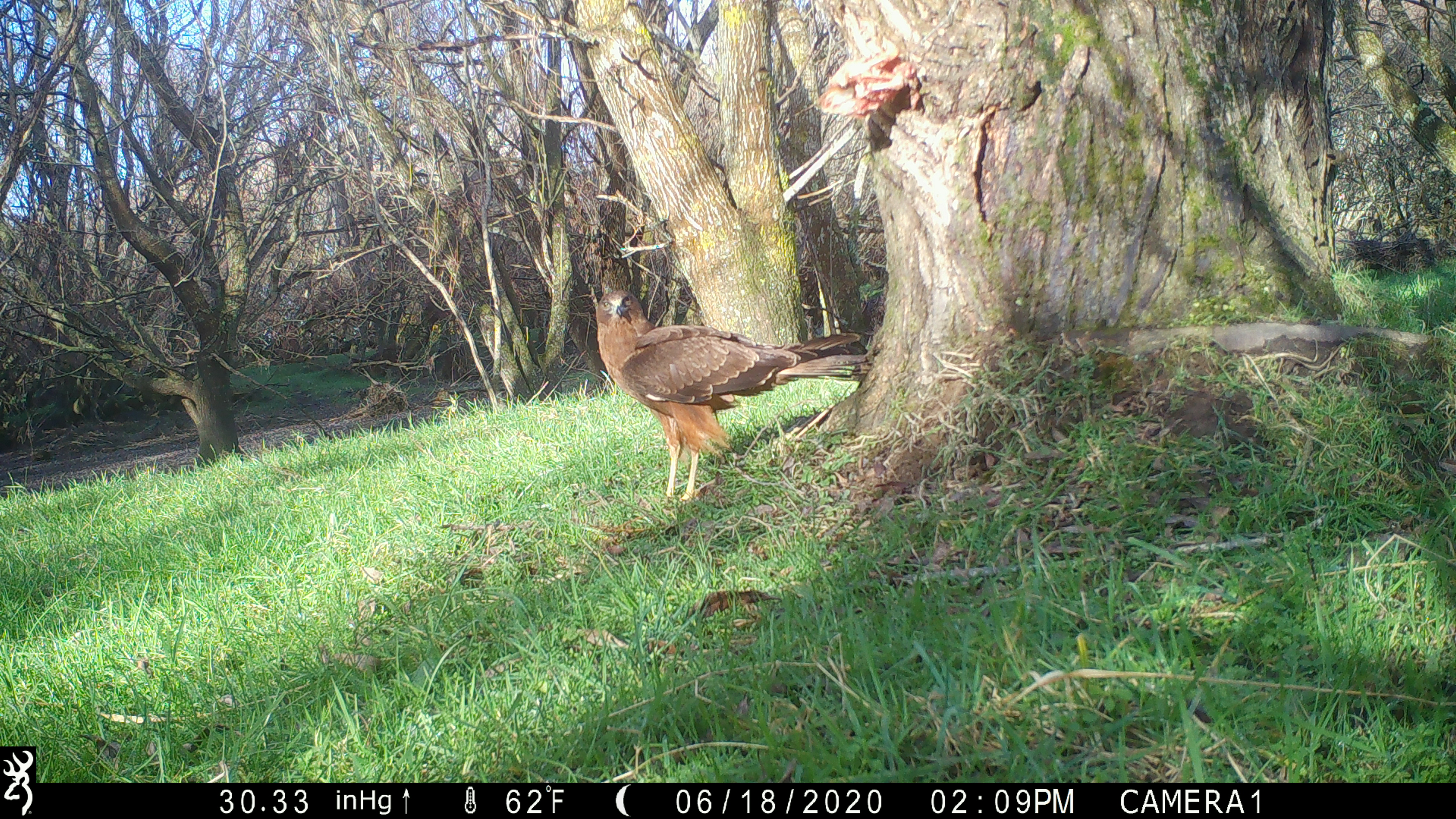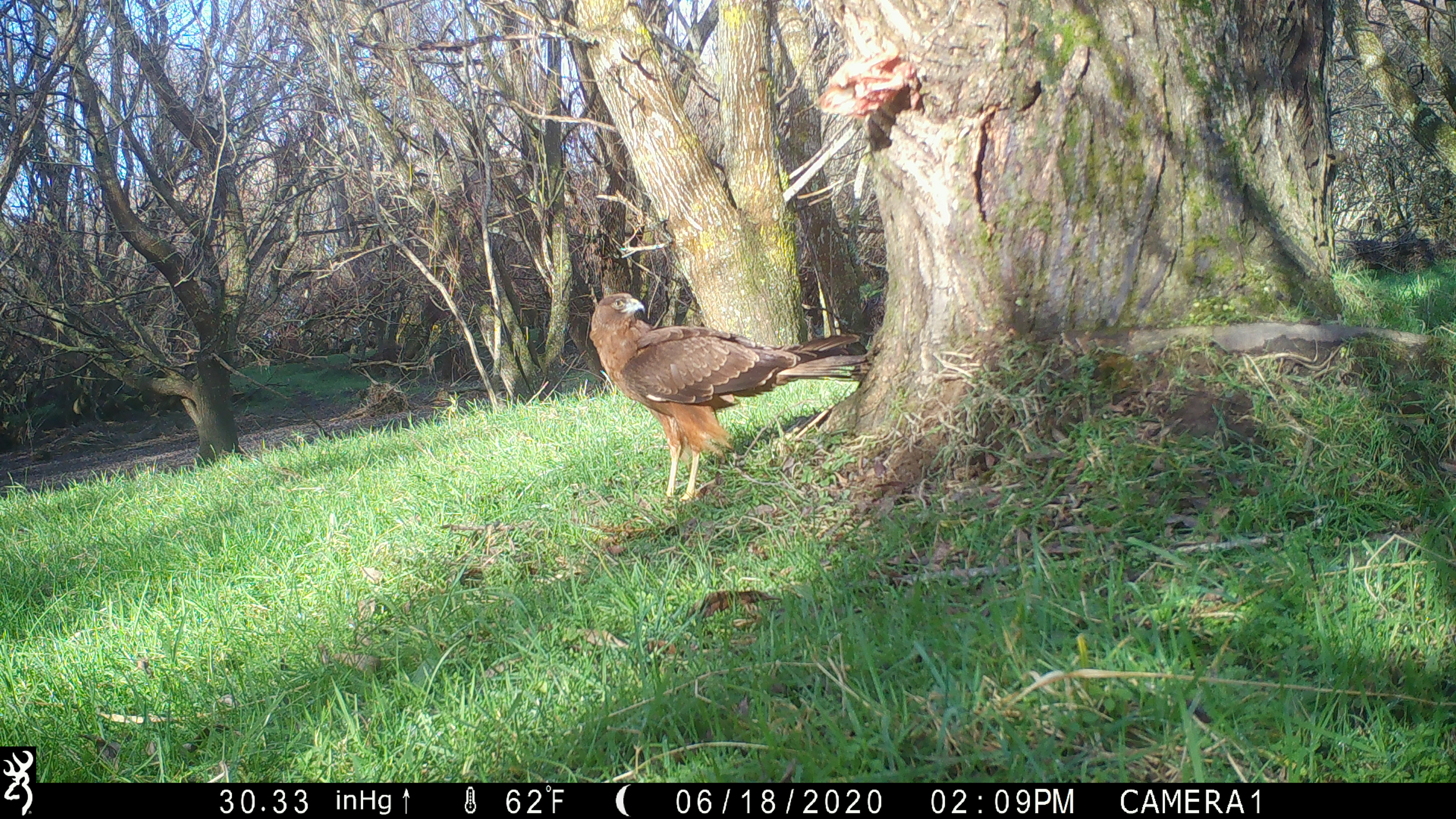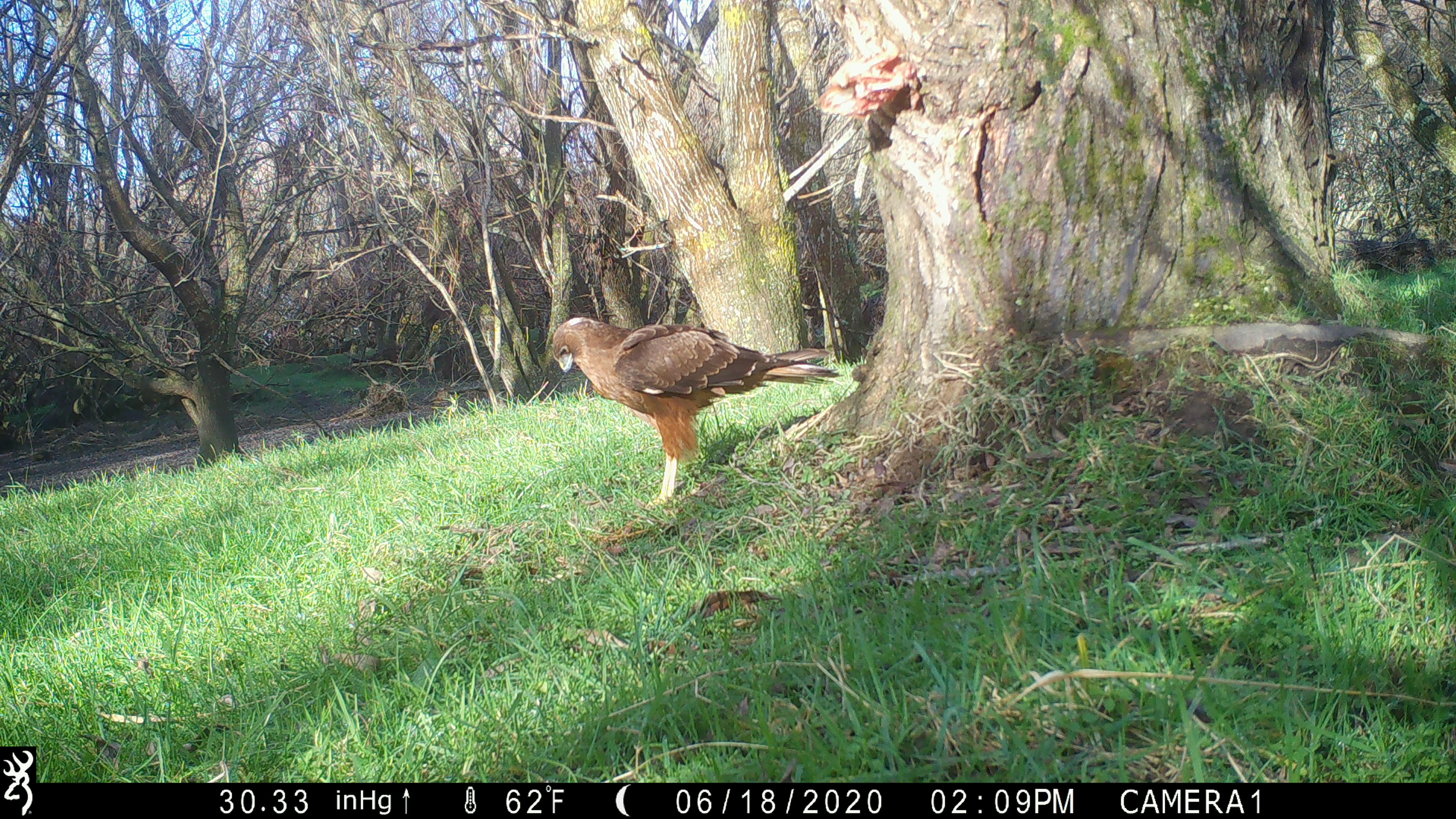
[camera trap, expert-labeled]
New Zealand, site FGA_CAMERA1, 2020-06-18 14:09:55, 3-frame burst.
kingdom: Animalia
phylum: Chordata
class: Aves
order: Accipitriformes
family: Accipitridae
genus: Circus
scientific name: Circus approximans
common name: swamp harrier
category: harrier